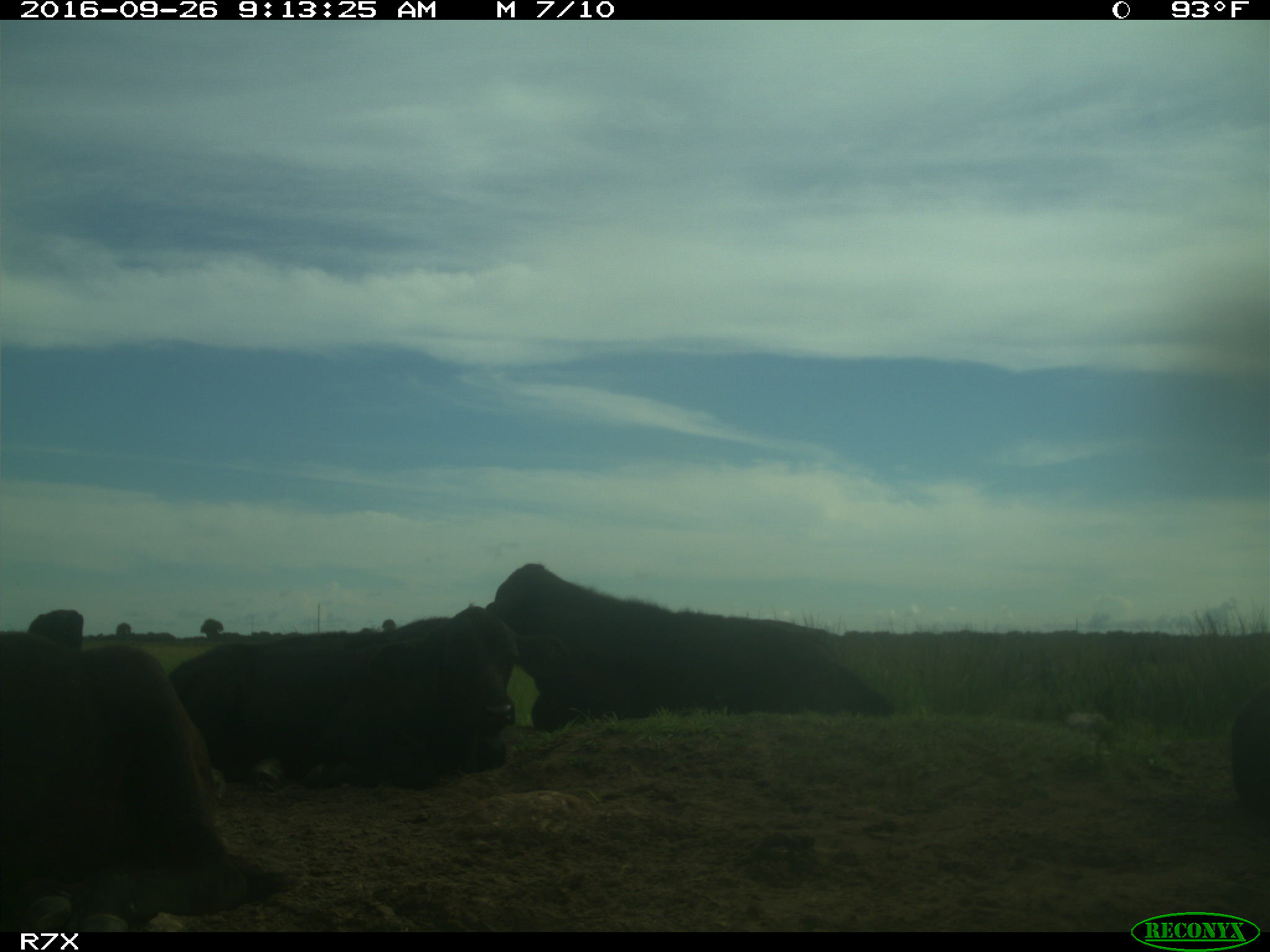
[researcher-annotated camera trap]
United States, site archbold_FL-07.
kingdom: Animalia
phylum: Chordata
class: Mammalia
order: Artiodactyla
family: Bovidae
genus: Bos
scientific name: Bos taurus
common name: domestic cow